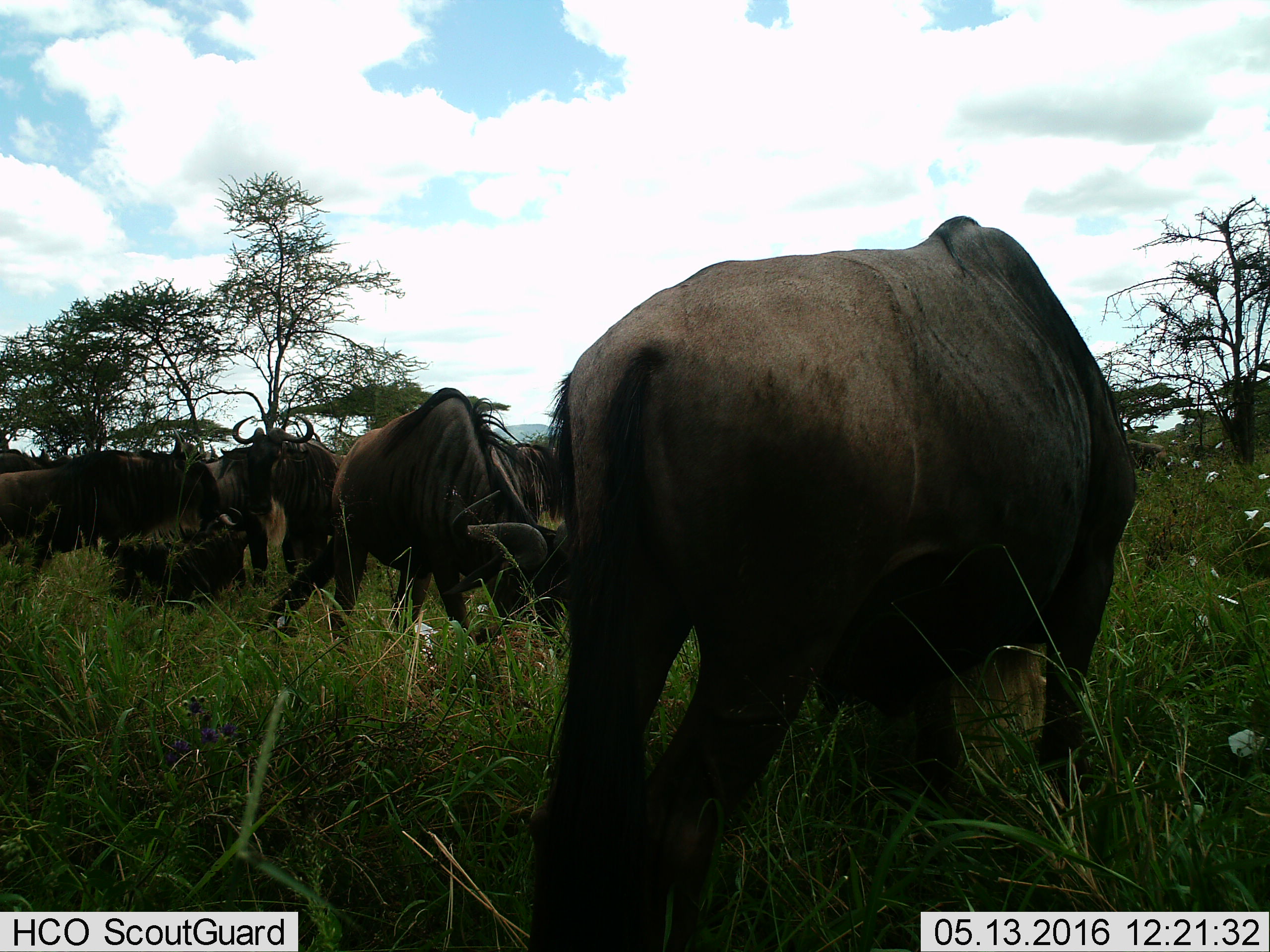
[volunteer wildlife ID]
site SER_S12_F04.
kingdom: Animalia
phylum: Chordata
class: Mammalia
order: Artiodactyla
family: Bovidae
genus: Connochaetes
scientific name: Connochaetes taurinus taurinus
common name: blue wildebeest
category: wildebeestblue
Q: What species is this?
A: Wildebeestblue (blue wildebeest) (Connochaetes taurinus taurinus).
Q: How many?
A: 10.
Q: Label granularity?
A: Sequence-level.